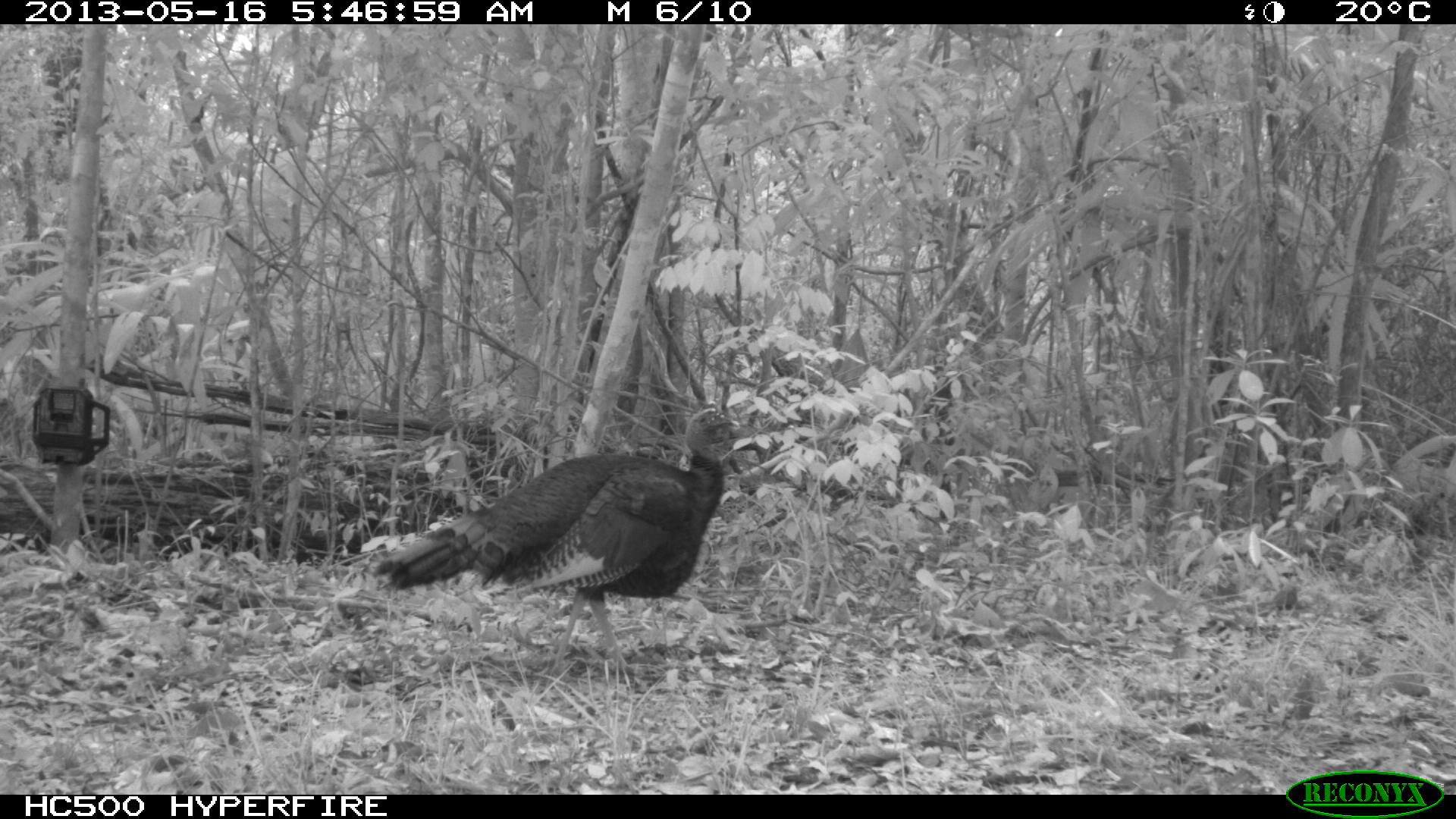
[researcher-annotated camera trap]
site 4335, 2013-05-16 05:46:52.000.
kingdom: Animalia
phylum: Chordata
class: Aves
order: Galliformes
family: Phasianidae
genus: Meleagris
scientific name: Meleagris ocellata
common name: ocellated turkey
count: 1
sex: male